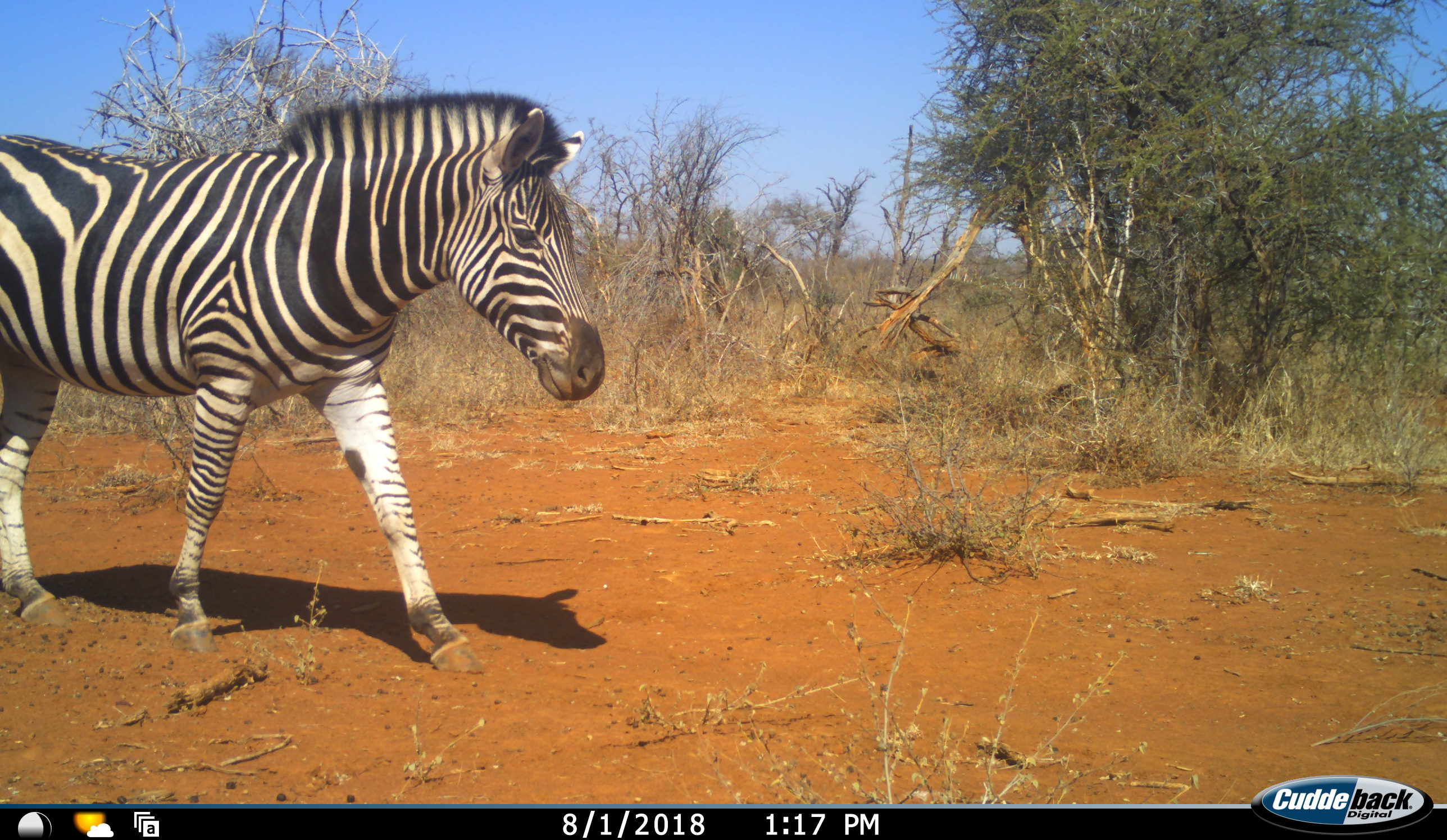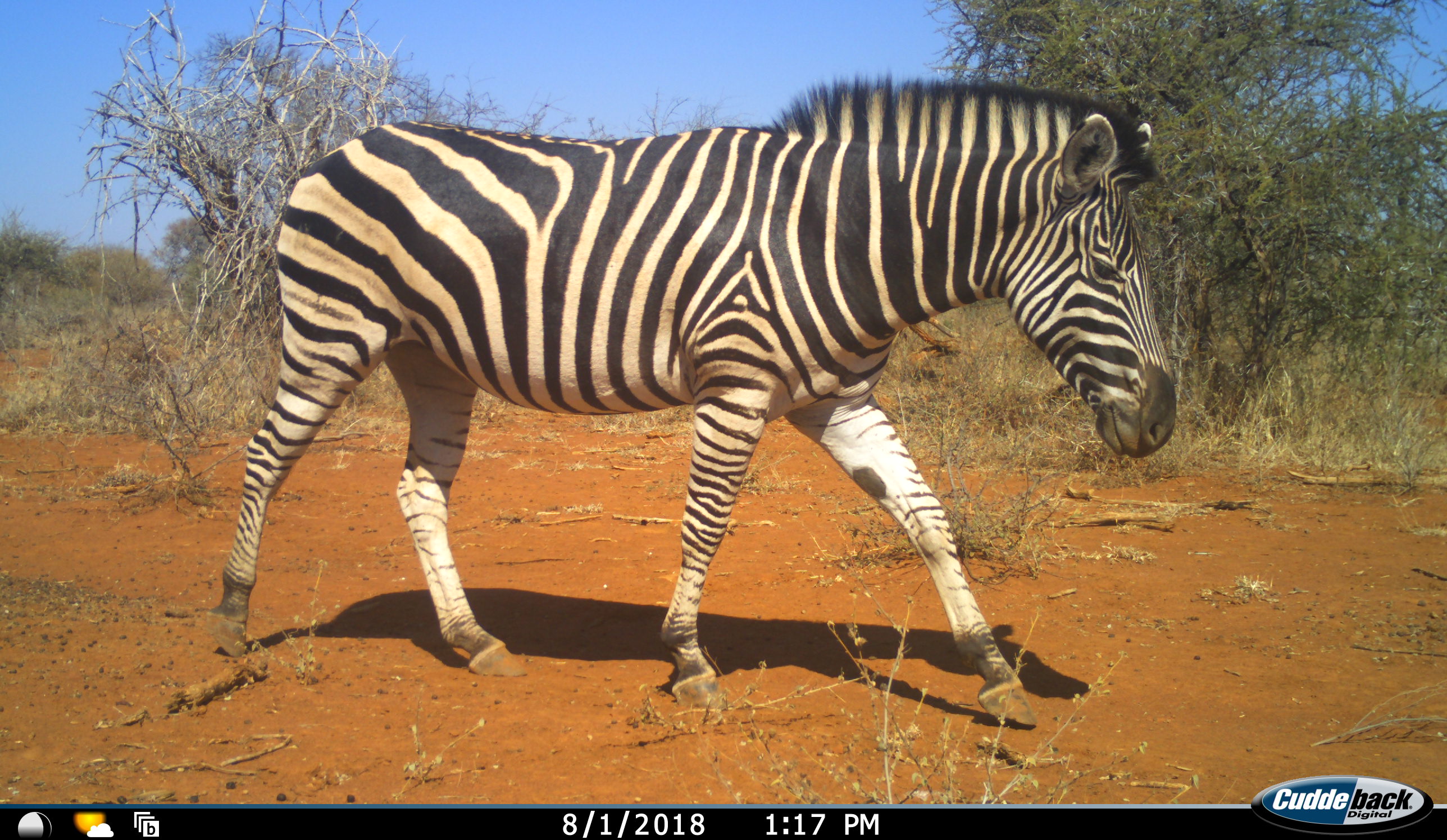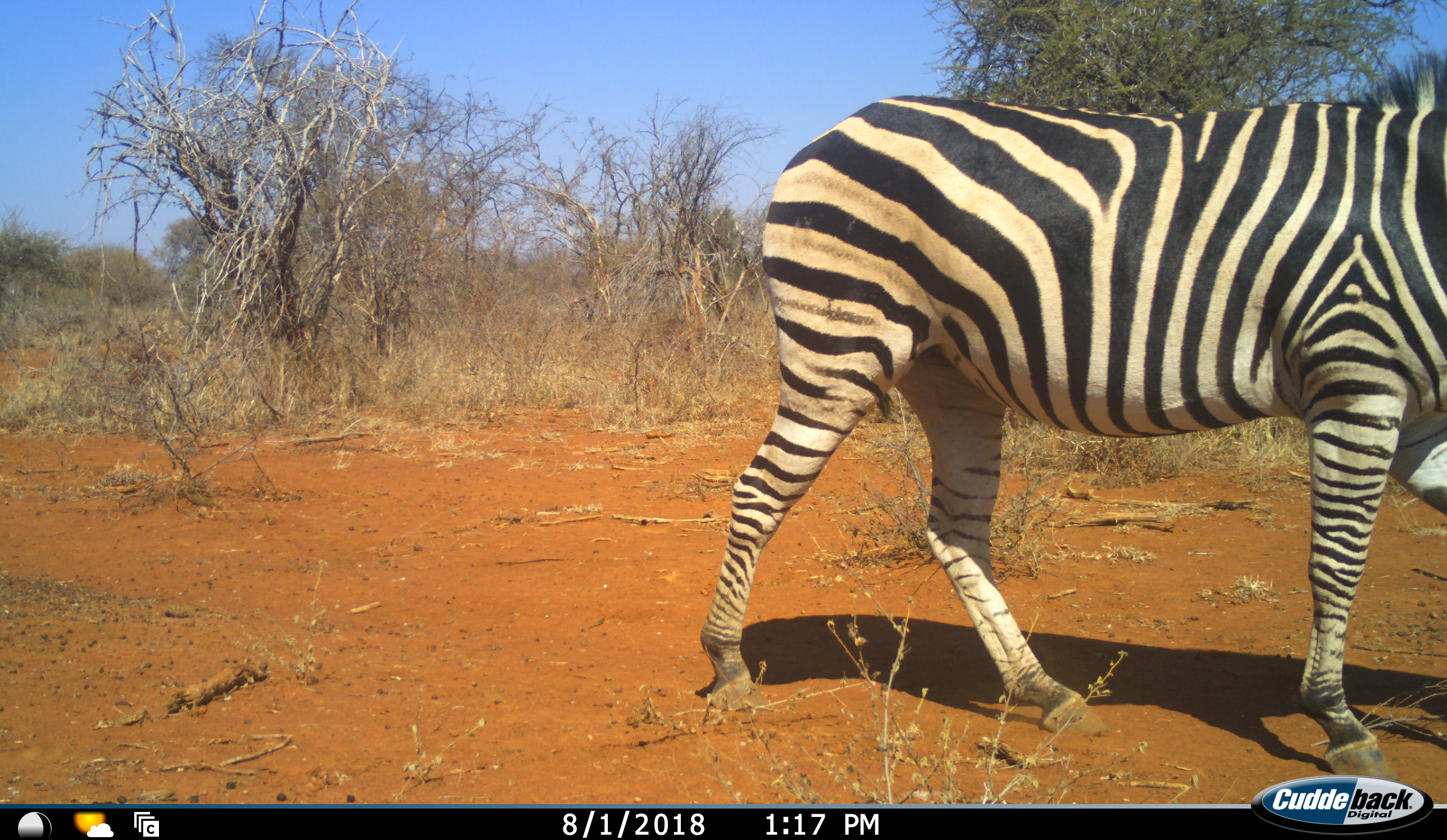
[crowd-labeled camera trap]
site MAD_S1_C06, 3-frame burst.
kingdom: Animalia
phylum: Chordata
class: Mammalia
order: Perissodactyla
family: Equidae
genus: Equus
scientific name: Equus quagga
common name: plains zebra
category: zebraplains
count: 1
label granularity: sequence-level